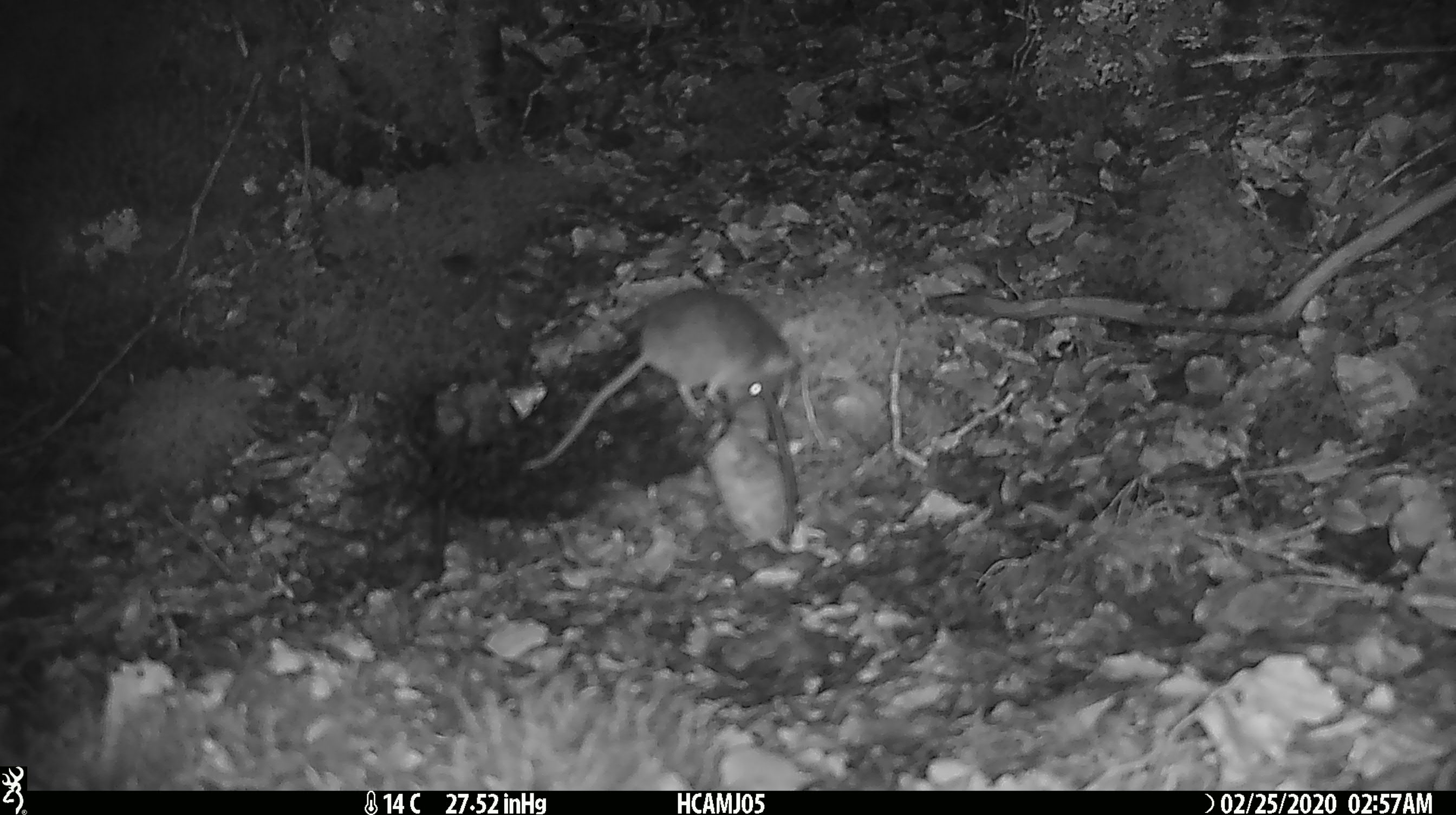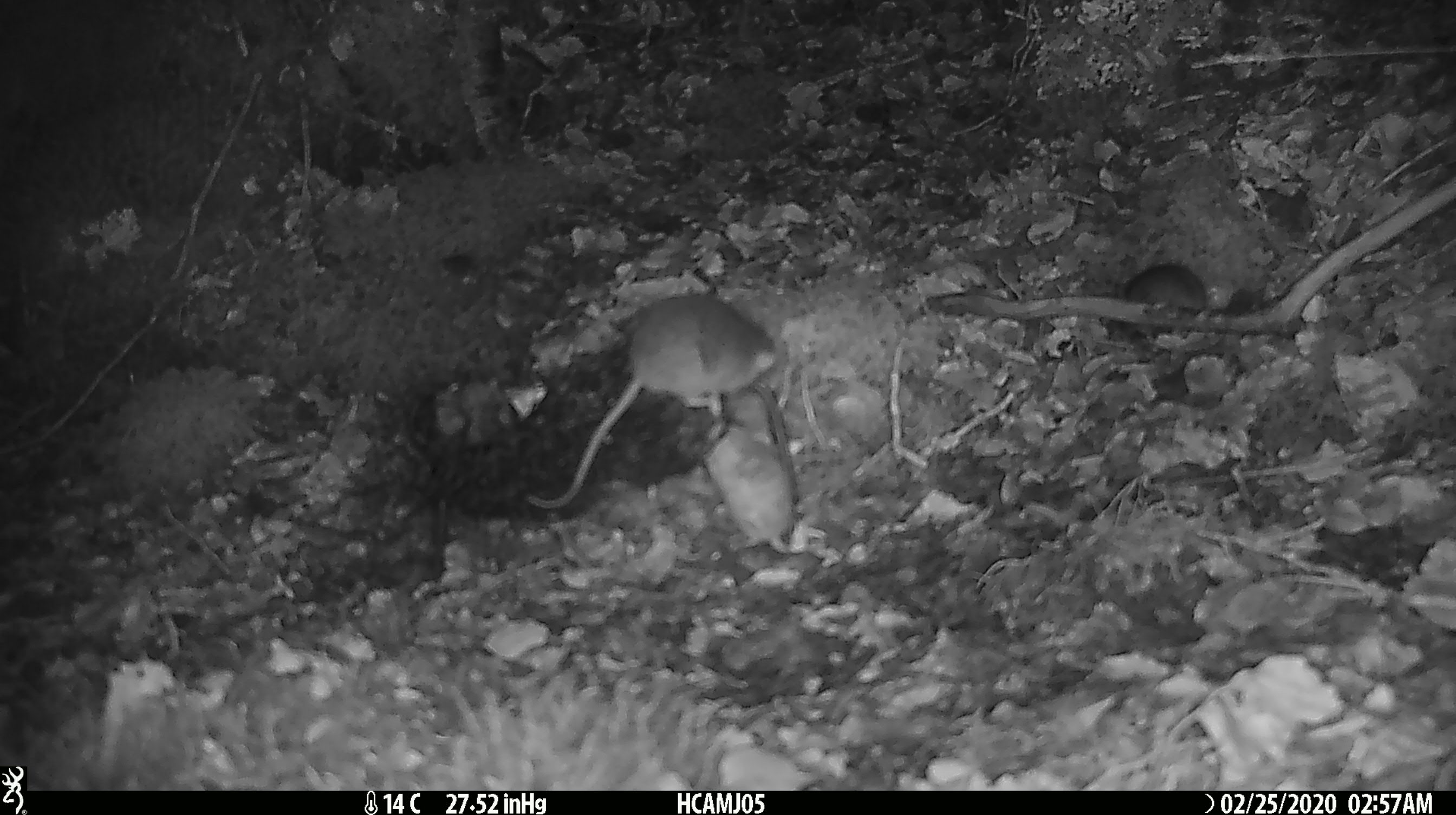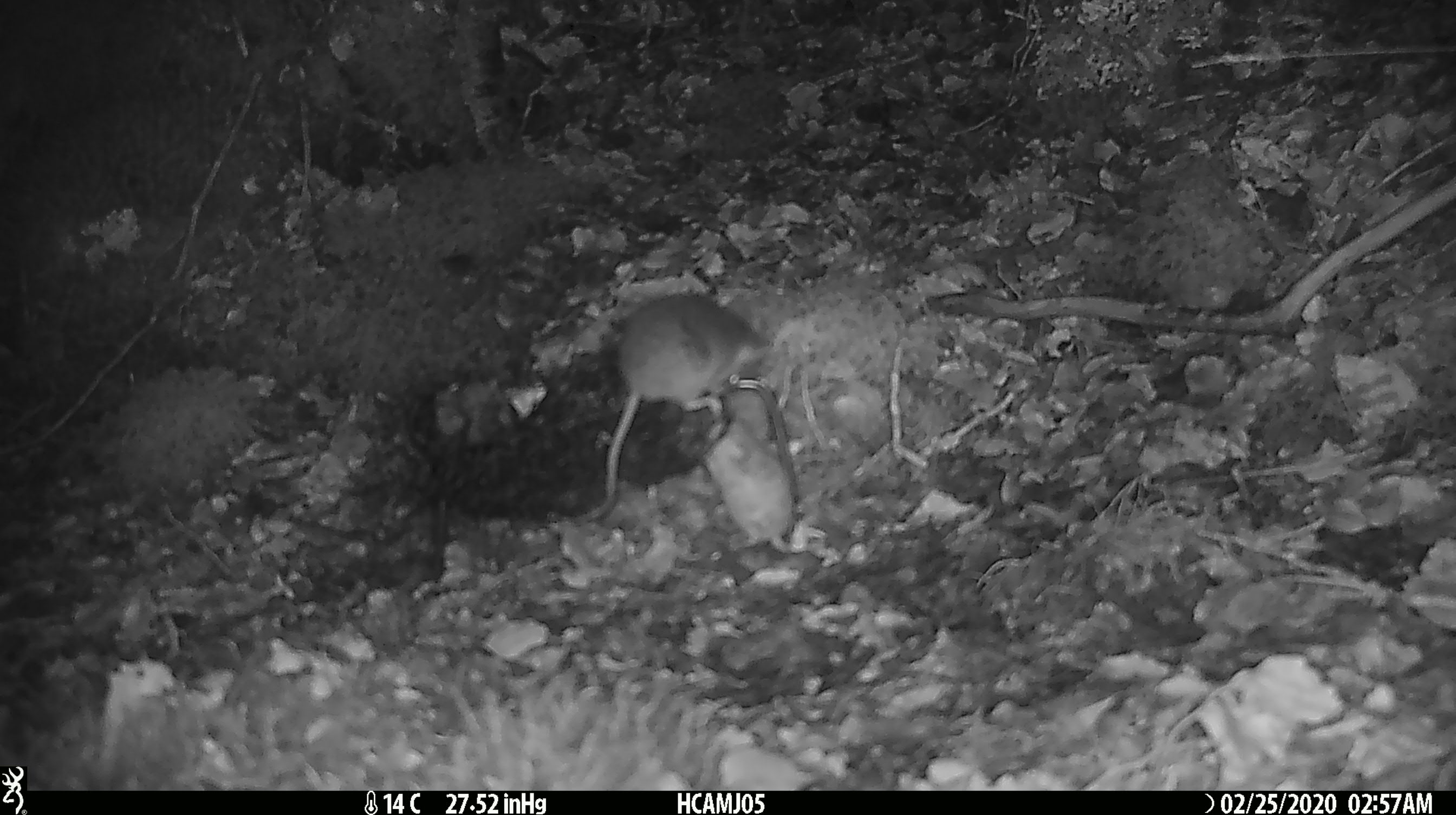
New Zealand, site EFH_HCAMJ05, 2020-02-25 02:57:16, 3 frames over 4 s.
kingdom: Animalia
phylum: Chordata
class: Mammalia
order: Rodentia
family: Muridae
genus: Mus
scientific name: Mus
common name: mouse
Mouse (Mus).